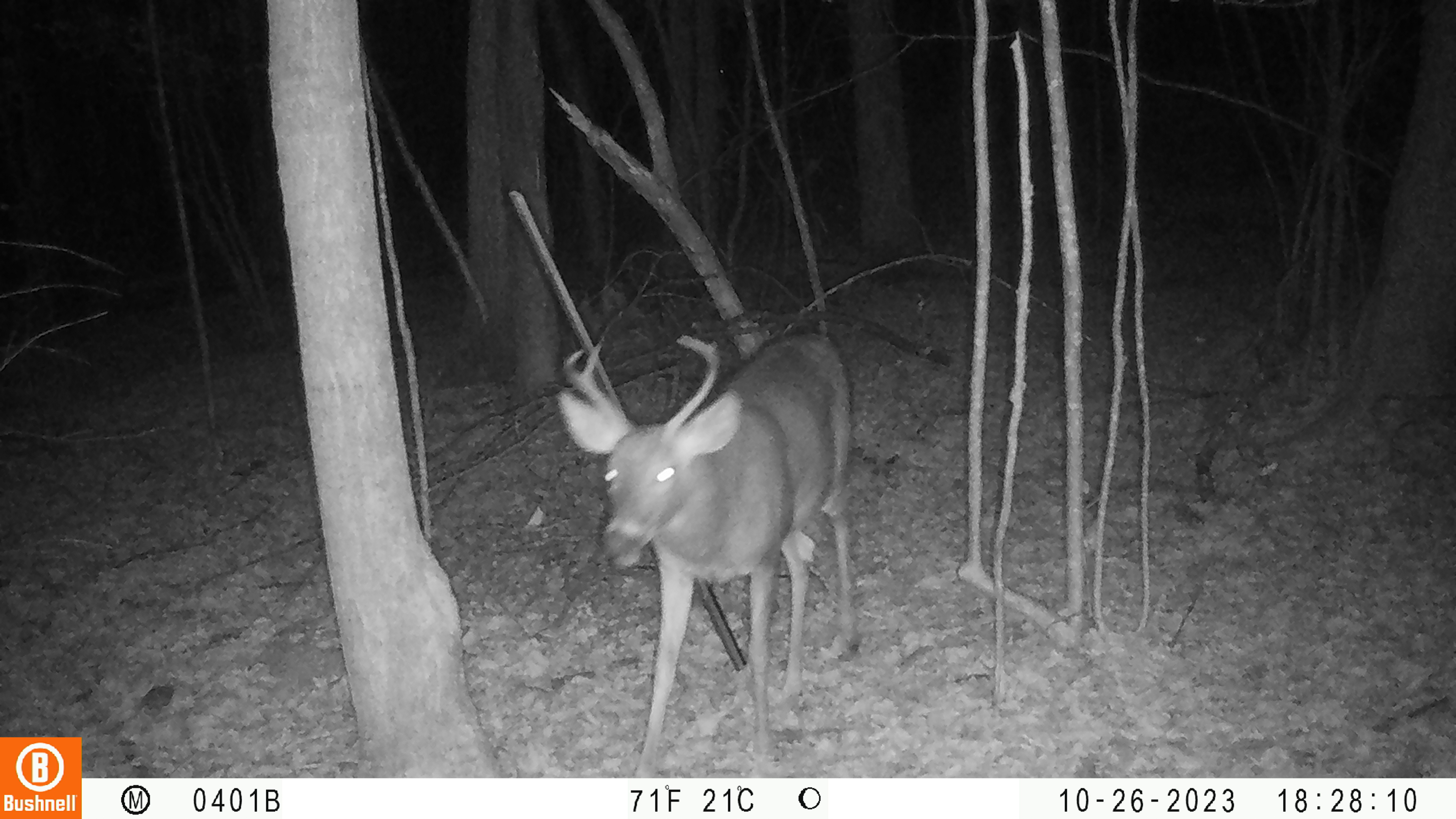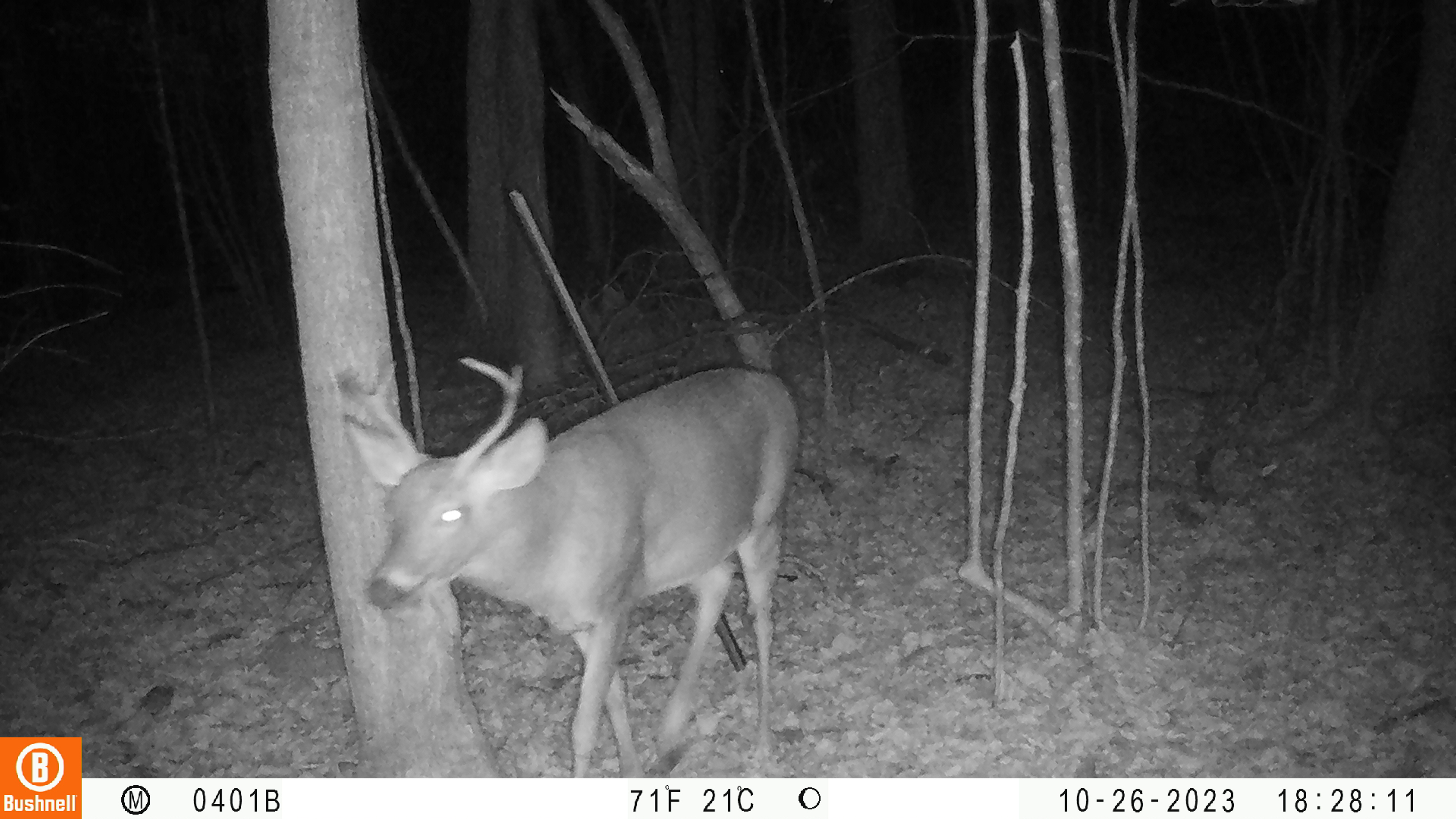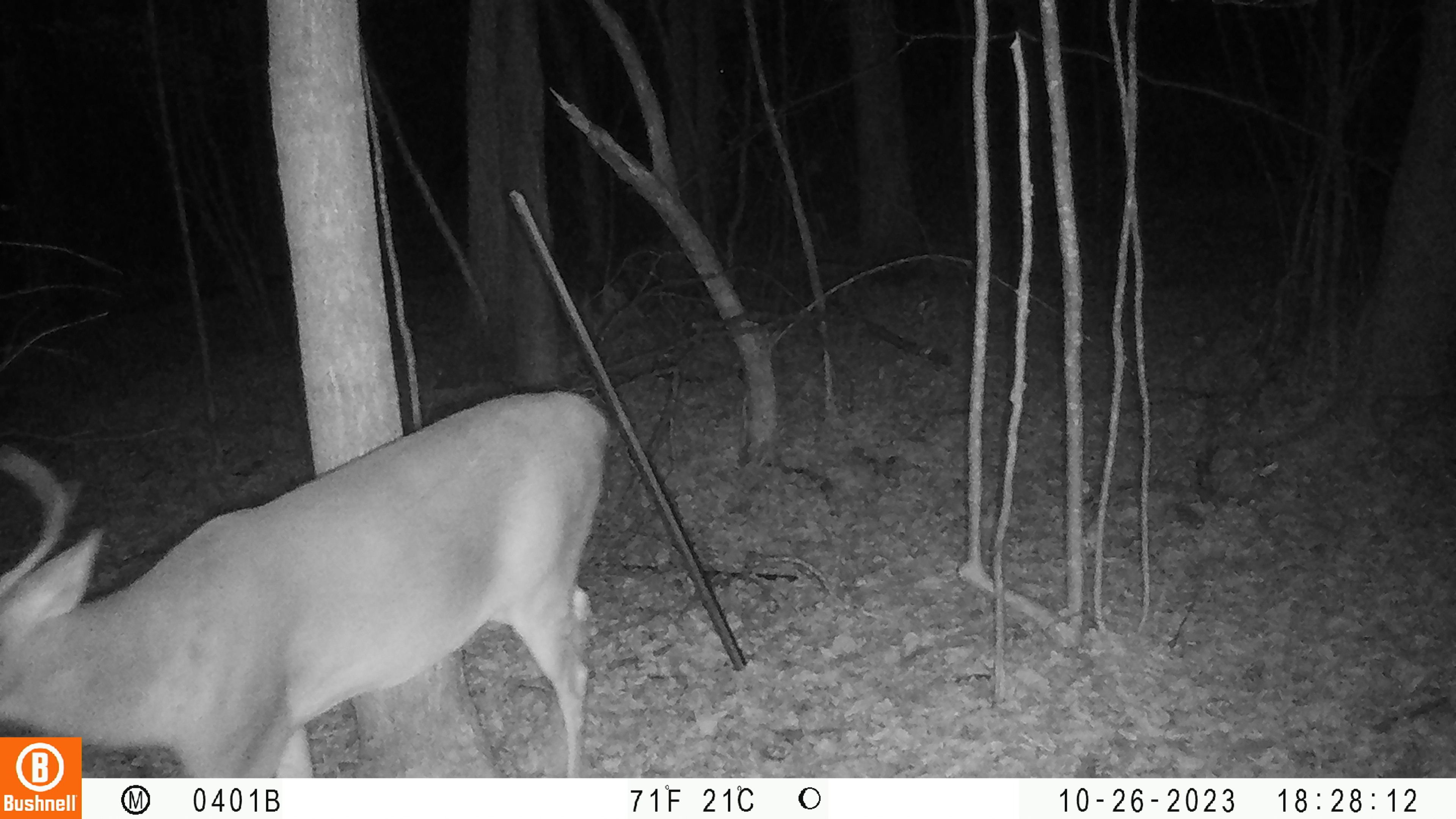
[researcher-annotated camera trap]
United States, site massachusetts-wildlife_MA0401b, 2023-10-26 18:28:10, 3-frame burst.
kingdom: Animalia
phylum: Chordata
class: Mammalia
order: Artiodactyla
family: Cervidae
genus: Odocoileus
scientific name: Odocoileus virginianus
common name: white-tailed deer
White-tailed deer (Odocoileus virginianus).